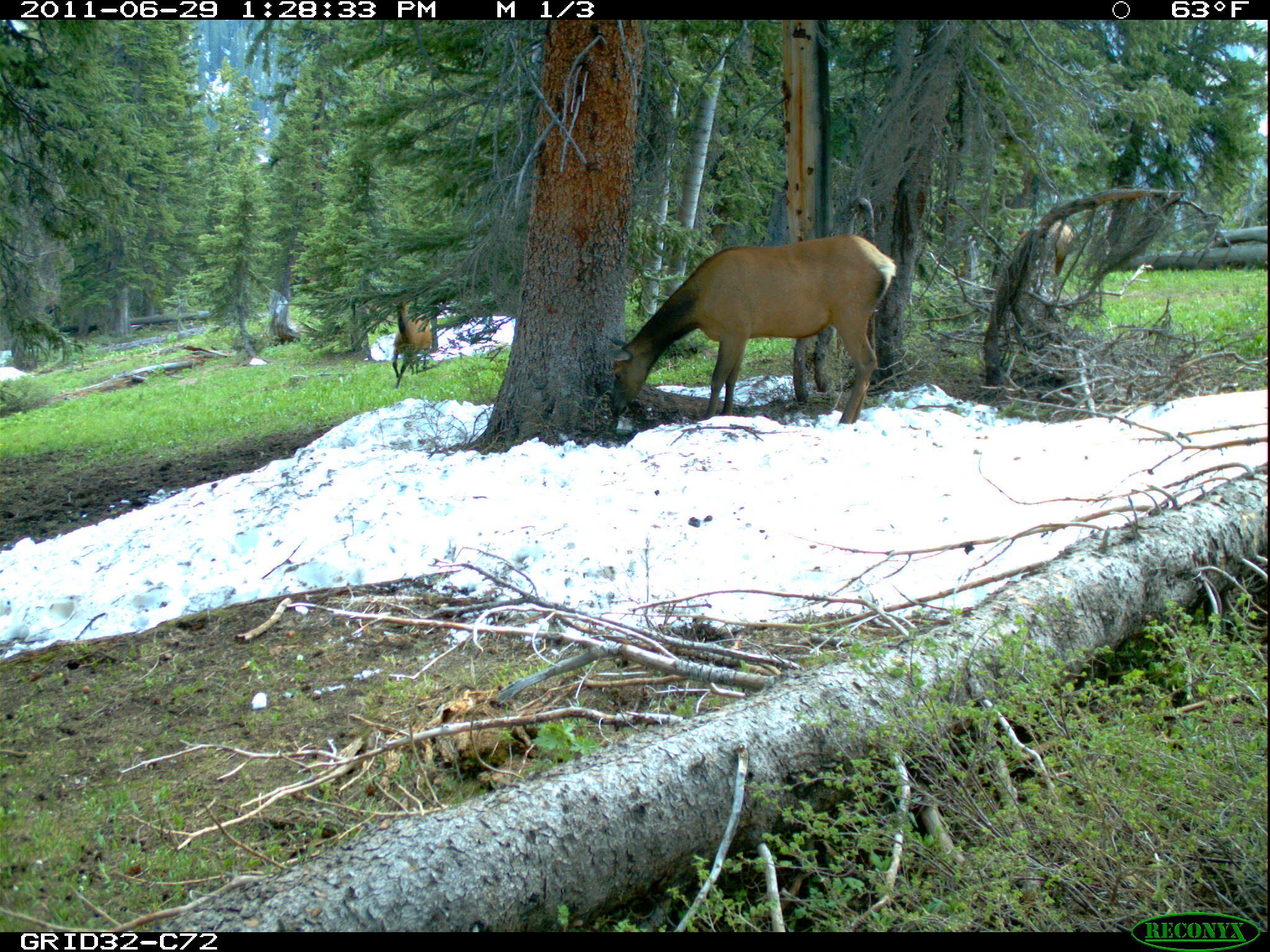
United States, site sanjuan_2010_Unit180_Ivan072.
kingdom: Animalia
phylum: Chordata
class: Mammalia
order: Artiodactyla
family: Cervidae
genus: Cervus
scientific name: Cervus elaphus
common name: red deer